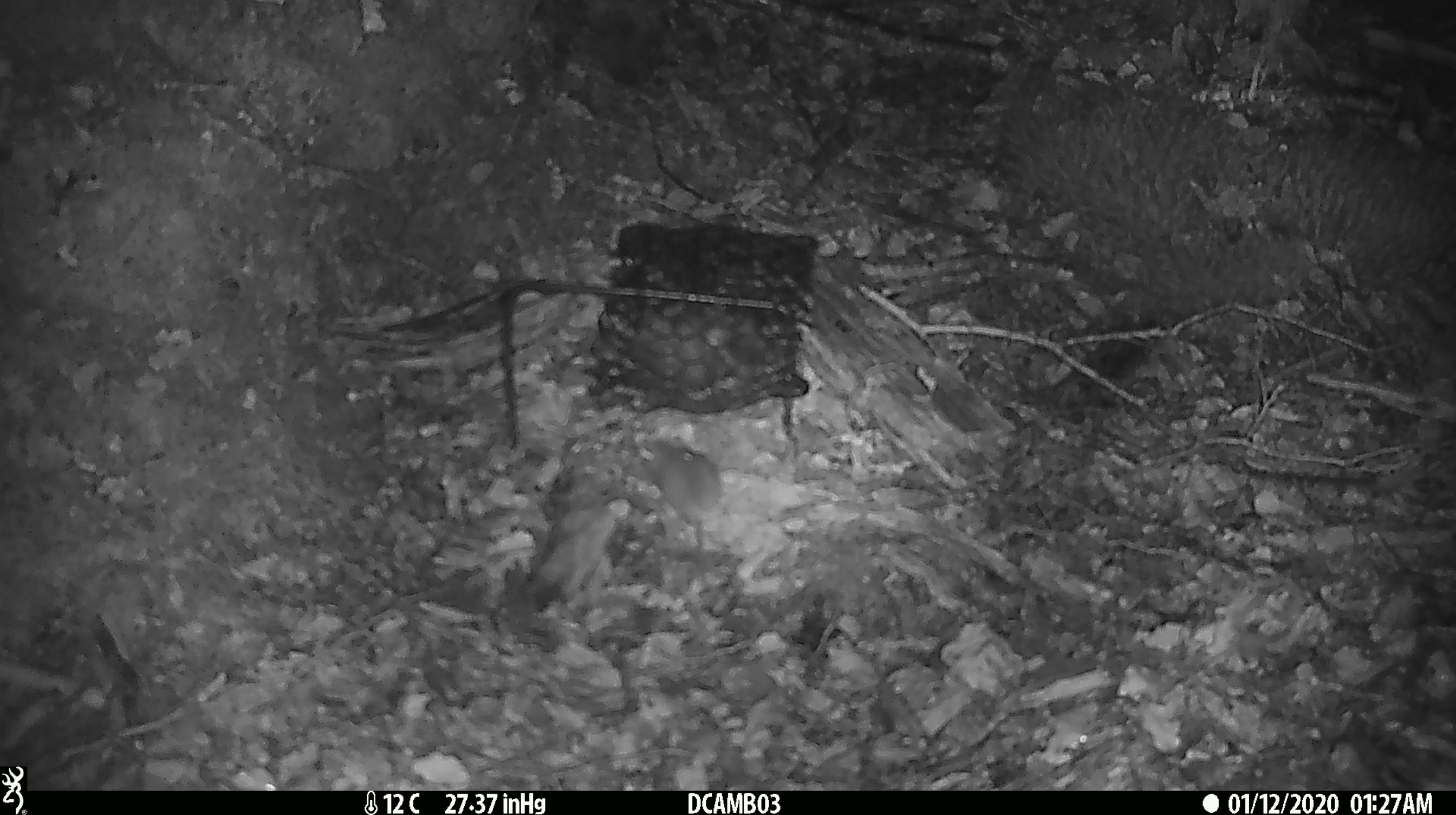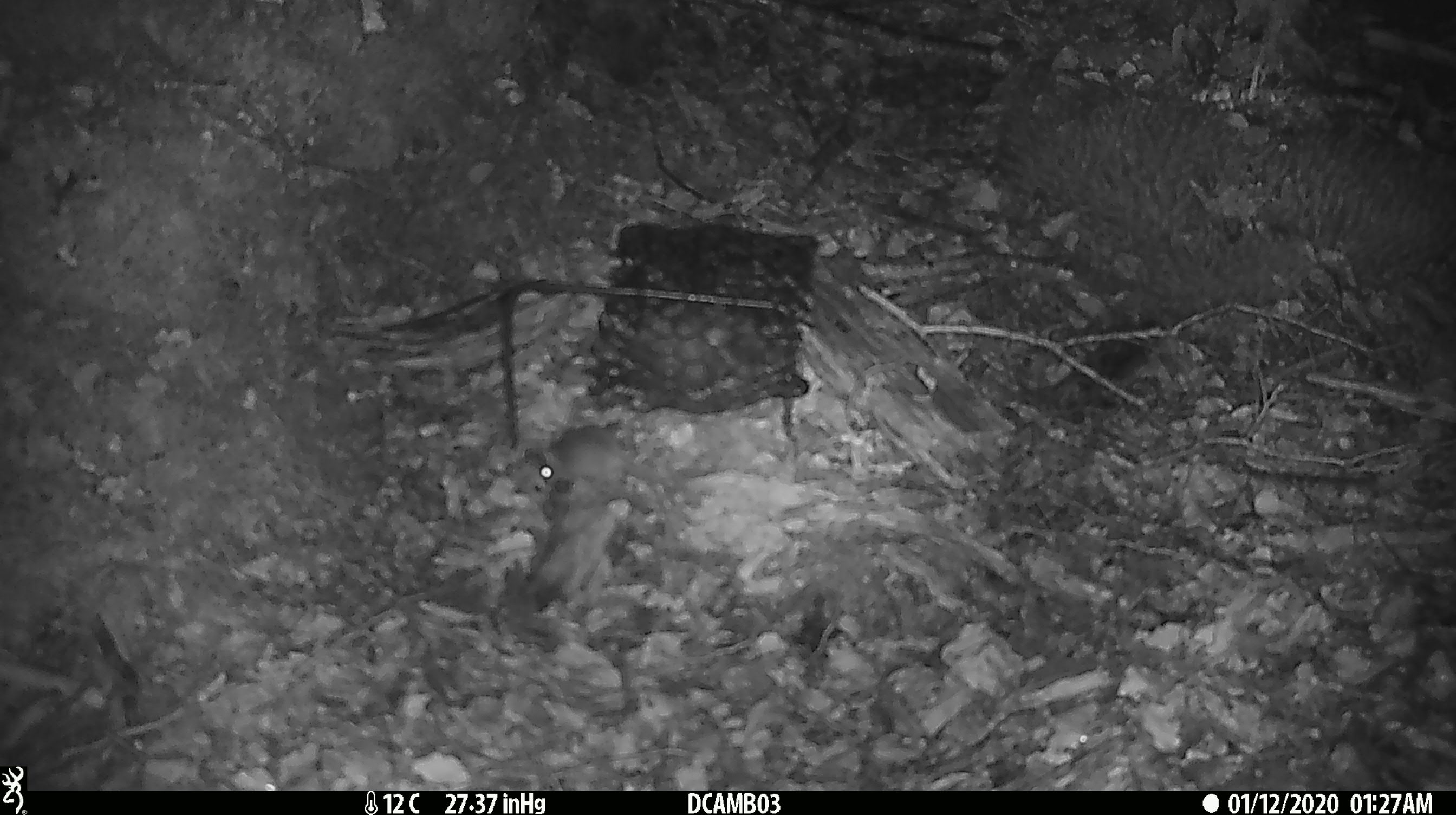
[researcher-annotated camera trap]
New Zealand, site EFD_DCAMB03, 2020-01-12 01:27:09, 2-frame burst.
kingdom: Animalia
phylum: Chordata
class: Mammalia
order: Rodentia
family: Muridae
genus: Mus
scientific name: Mus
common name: mouse